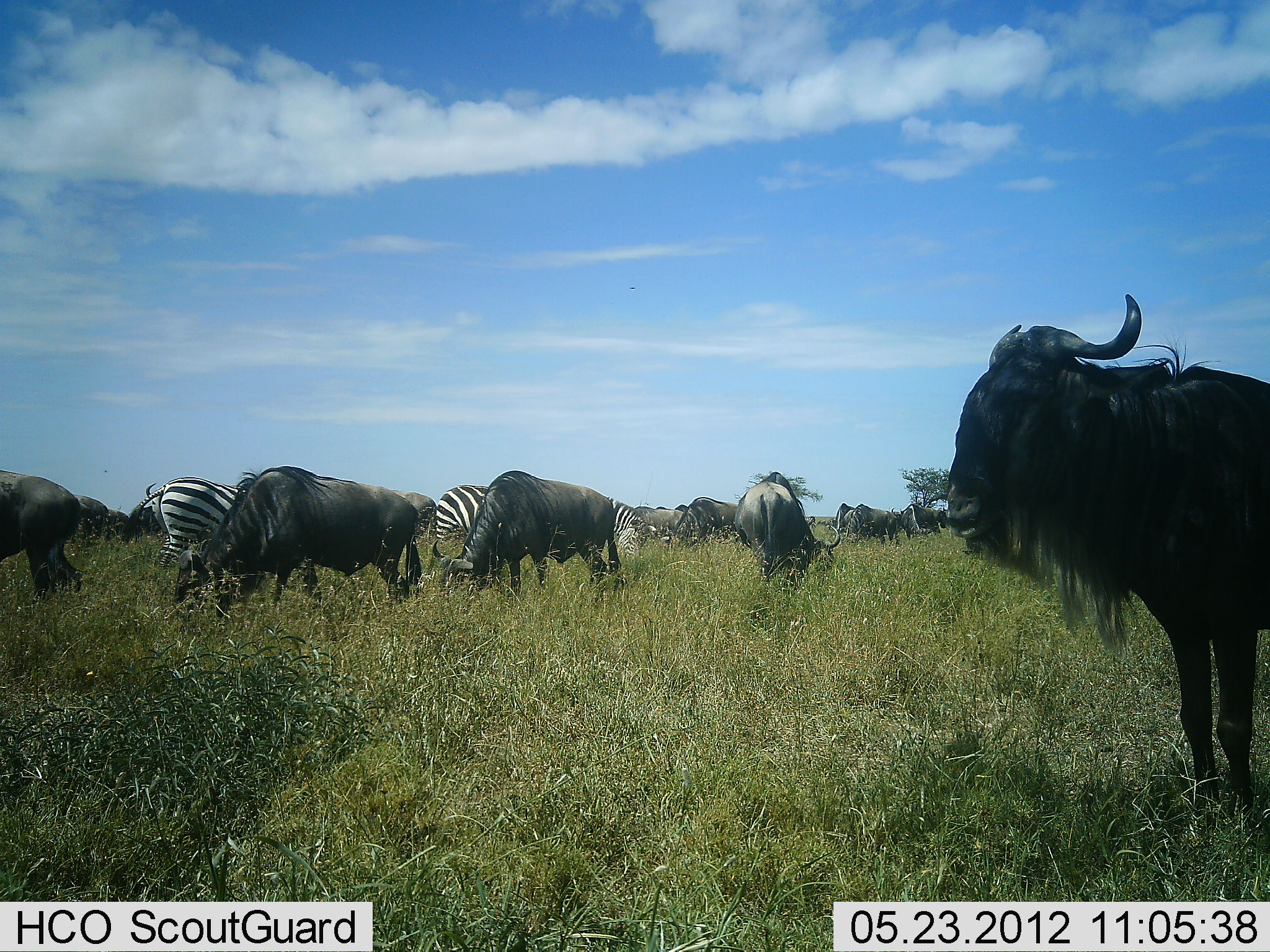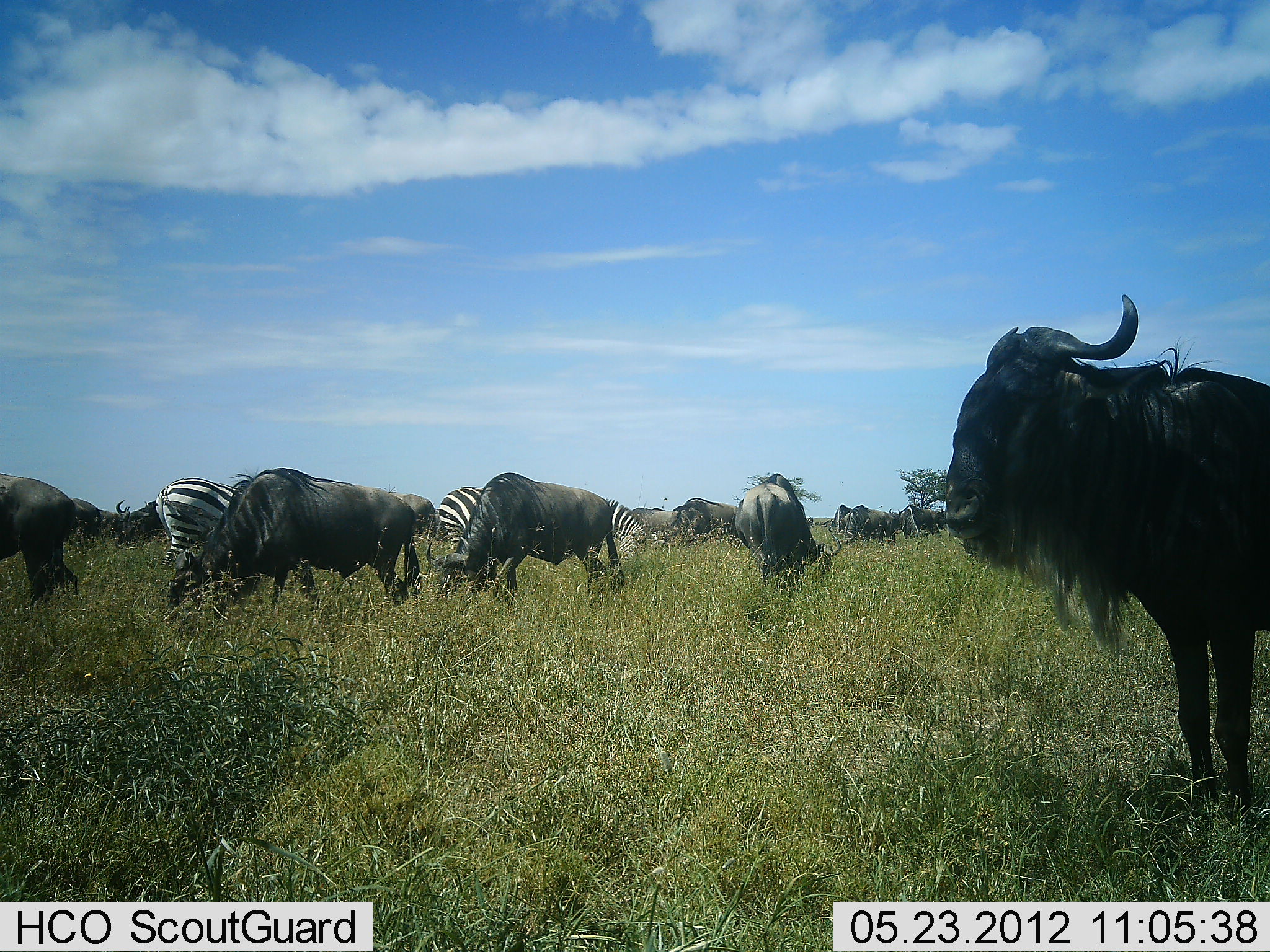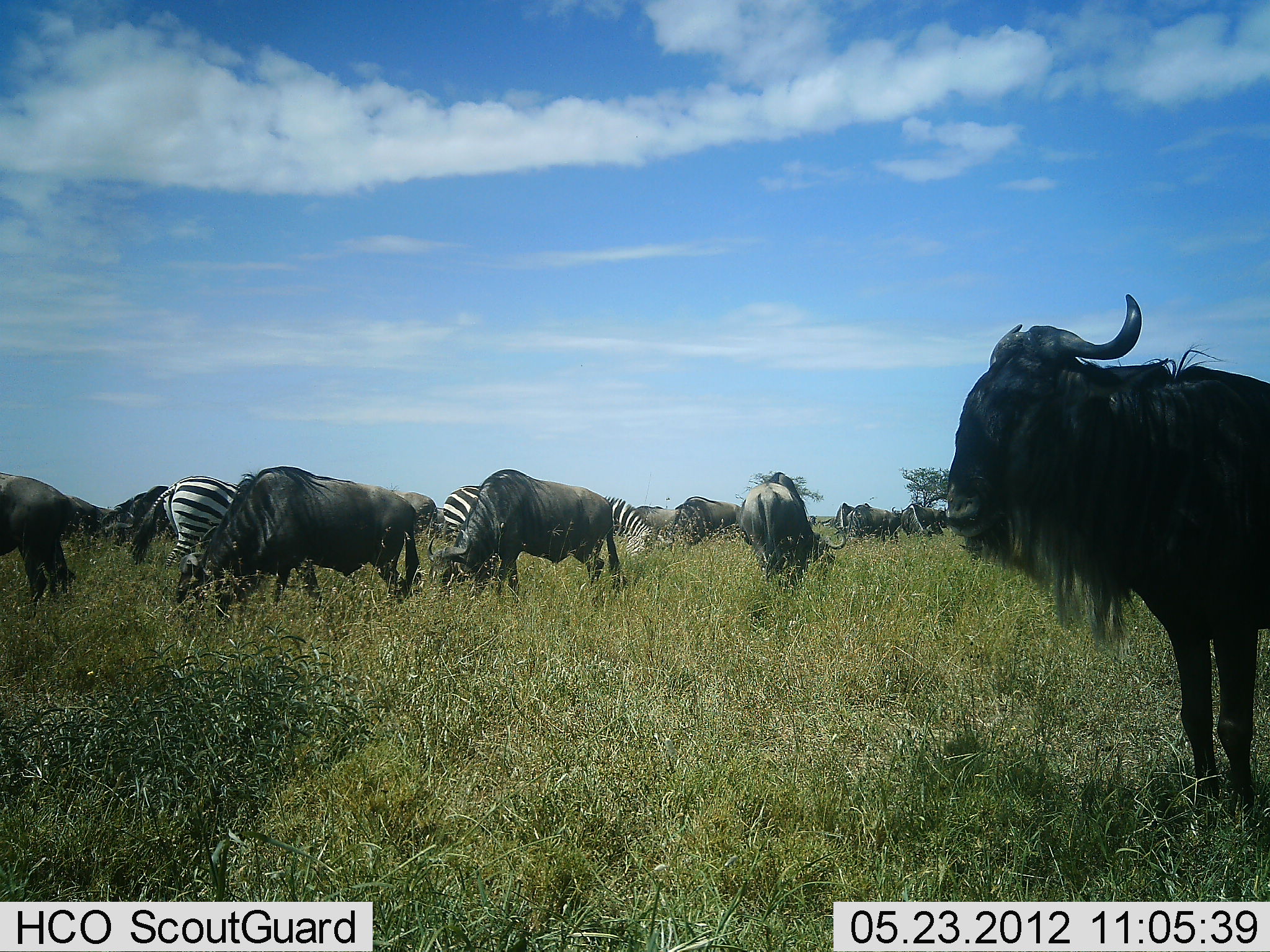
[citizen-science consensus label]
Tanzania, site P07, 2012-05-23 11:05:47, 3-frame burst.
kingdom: Animalia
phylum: Chordata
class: Mammalia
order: Artiodactyla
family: Bovidae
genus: Connochaetes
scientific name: Connochaetes taurinus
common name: blue wildebeest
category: wildebeest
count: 11-50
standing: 88%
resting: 0%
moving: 0%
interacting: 6%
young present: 0%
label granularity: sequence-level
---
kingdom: Animalia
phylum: Chordata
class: Mammalia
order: Perissodactyla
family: Equidae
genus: Equus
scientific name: Equus quagga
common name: plains zebra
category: zebra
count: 3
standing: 35%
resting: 0%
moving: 6%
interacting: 6%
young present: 0%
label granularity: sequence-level